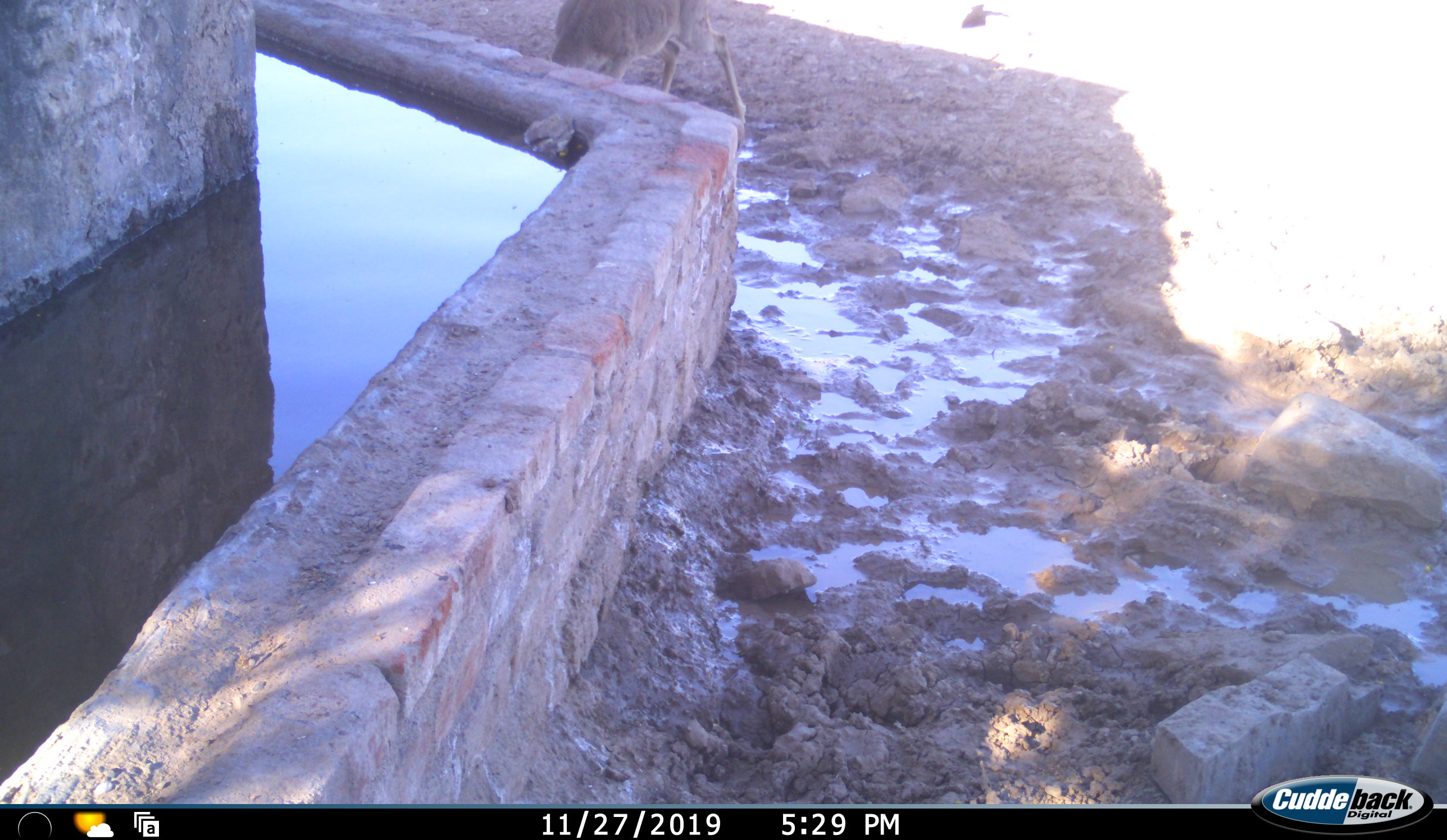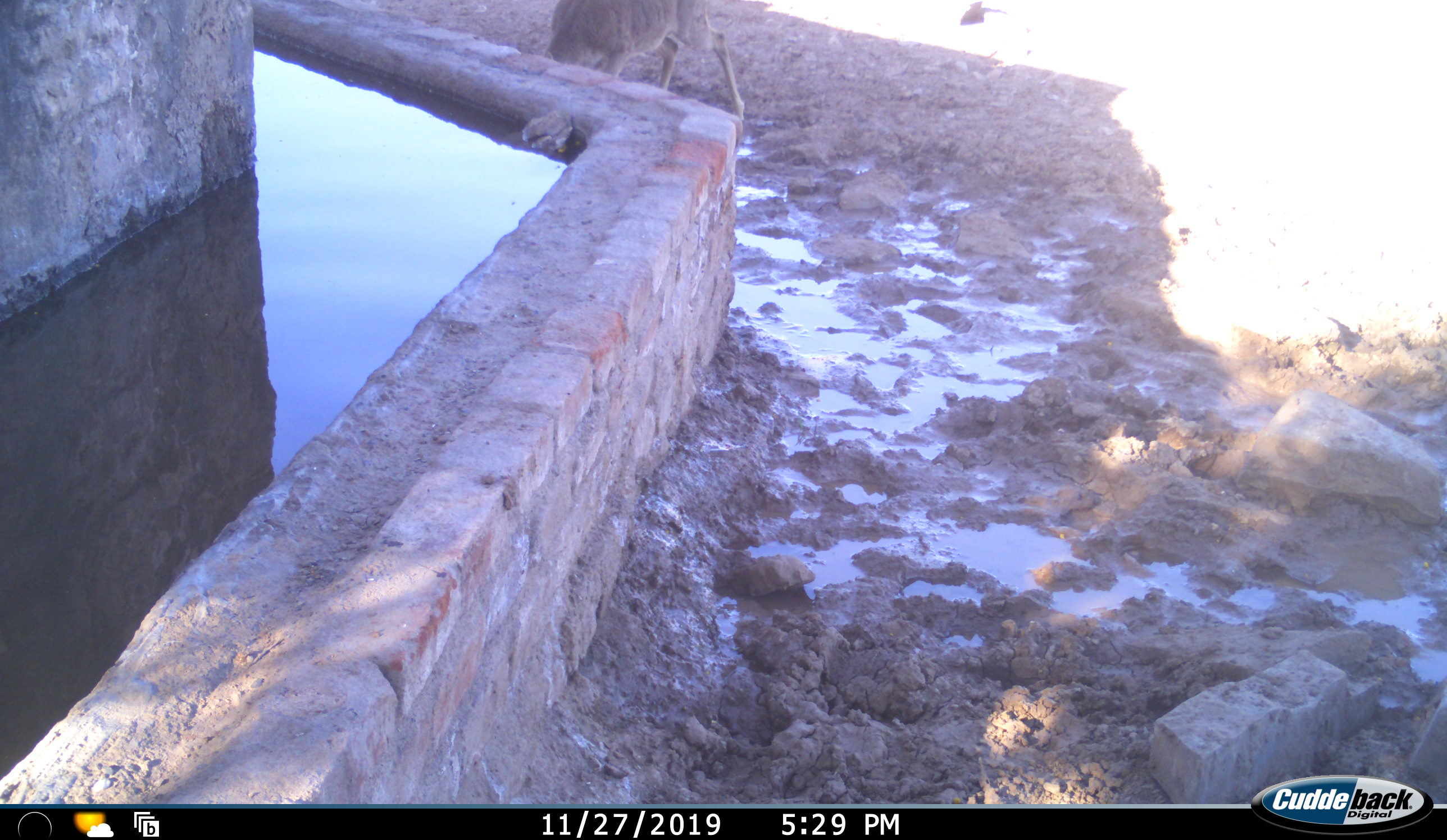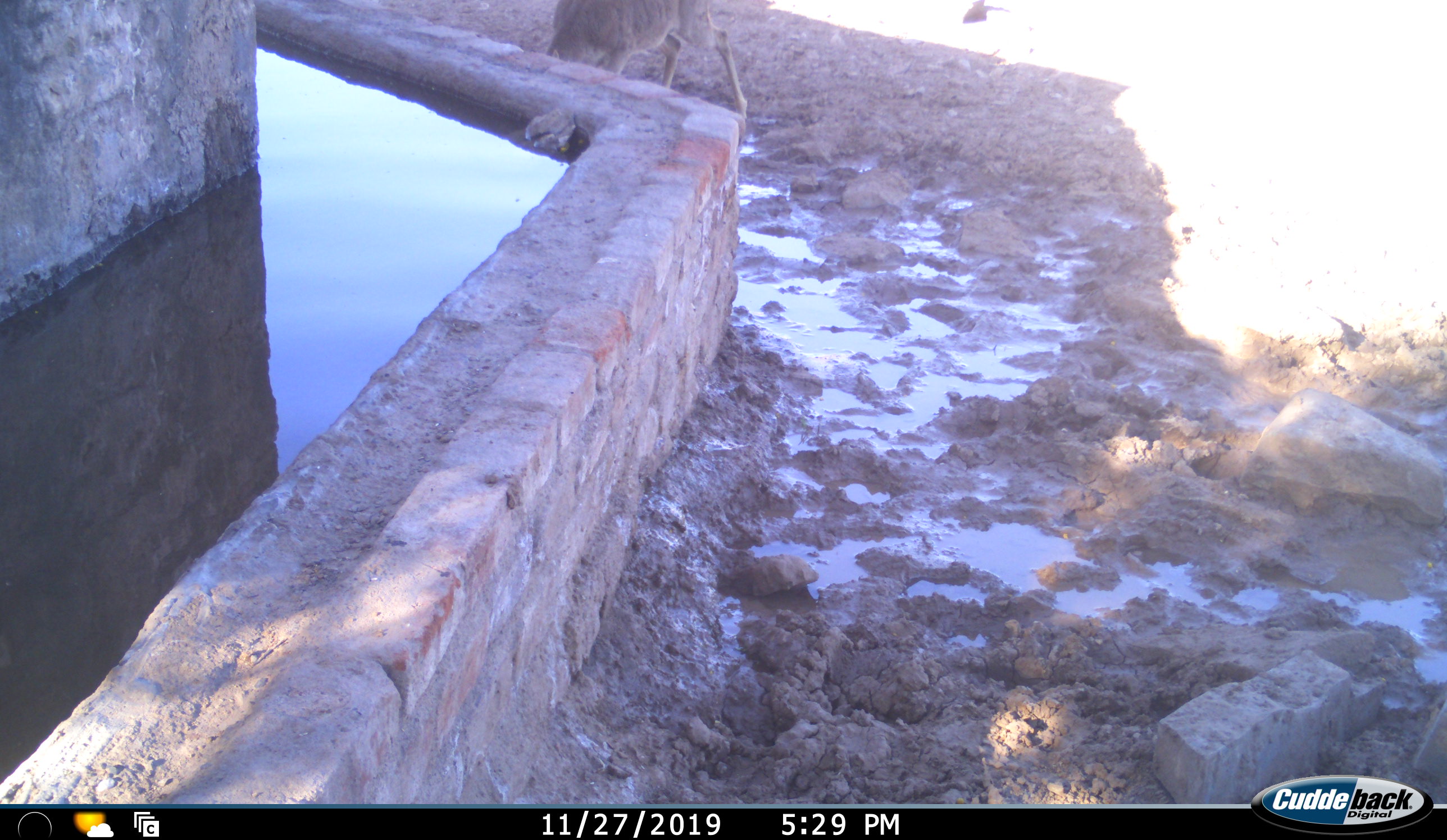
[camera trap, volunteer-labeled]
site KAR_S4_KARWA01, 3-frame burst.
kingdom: Animalia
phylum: Chordata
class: Mammalia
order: Artiodactyla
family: Bovidae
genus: Pelea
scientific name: Pelea capreolus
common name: grey rhebok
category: rhebokgrey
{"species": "rhebokgrey (grey rhebok) (Pelea capreolus)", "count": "1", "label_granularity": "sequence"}